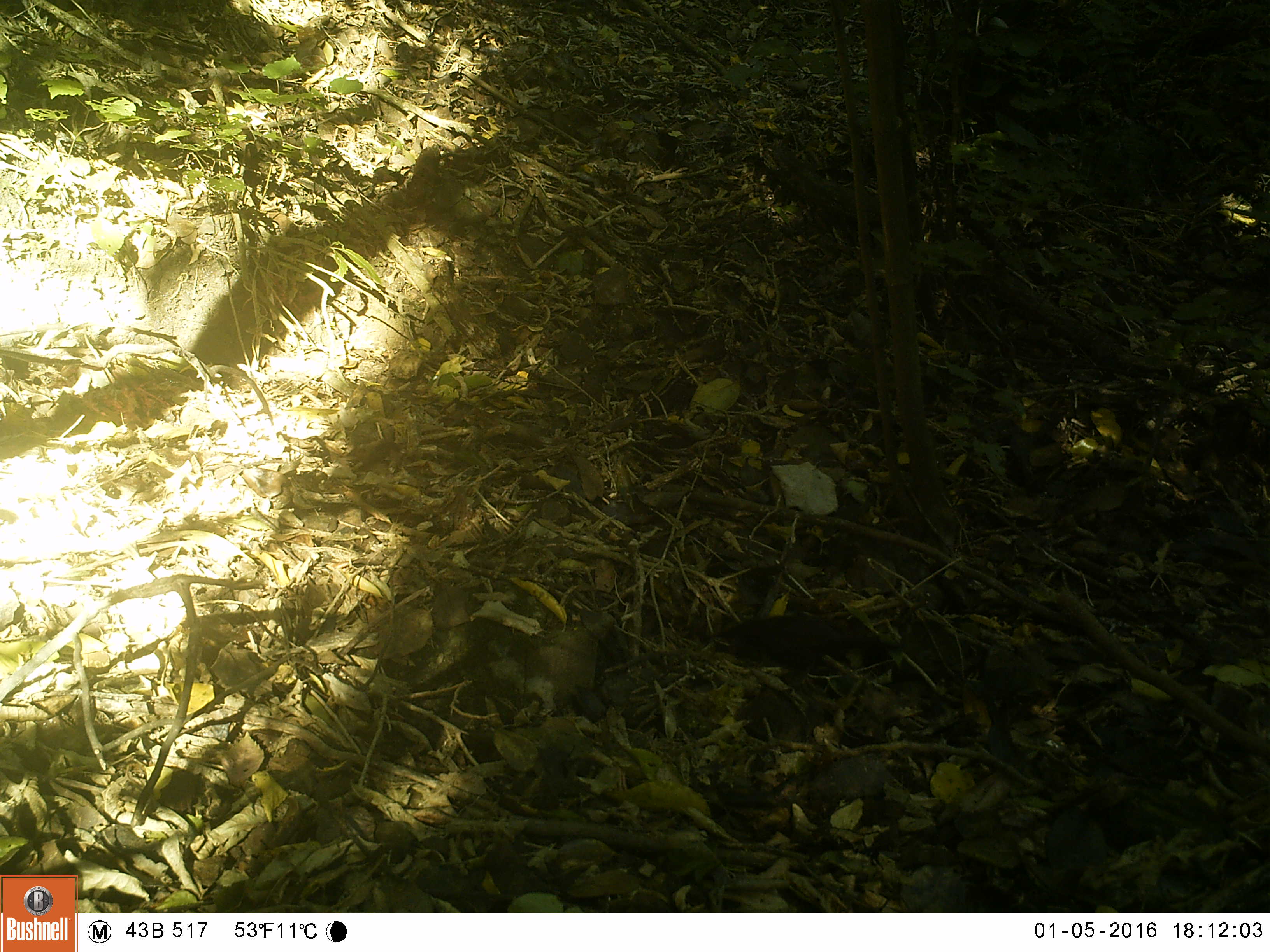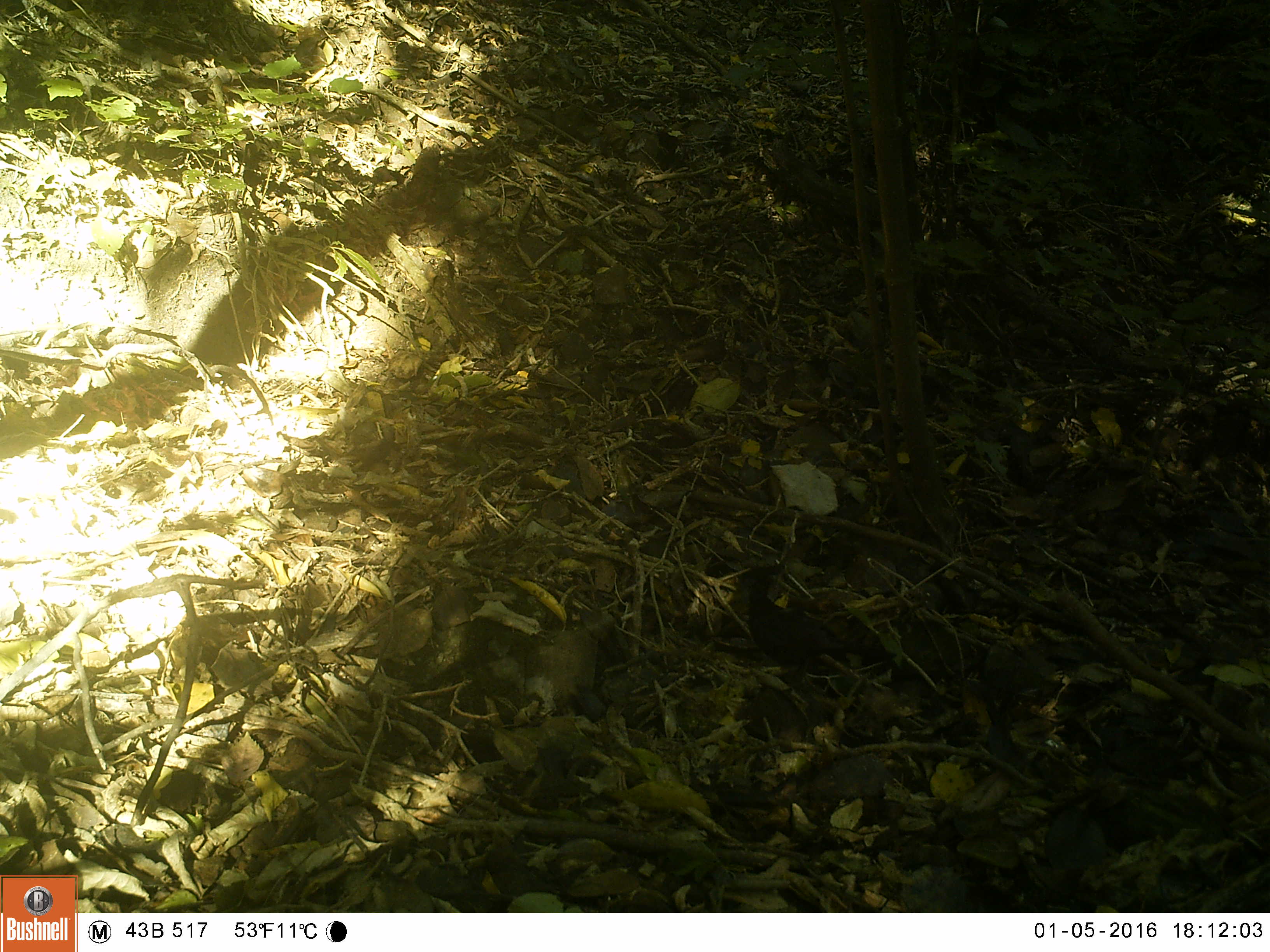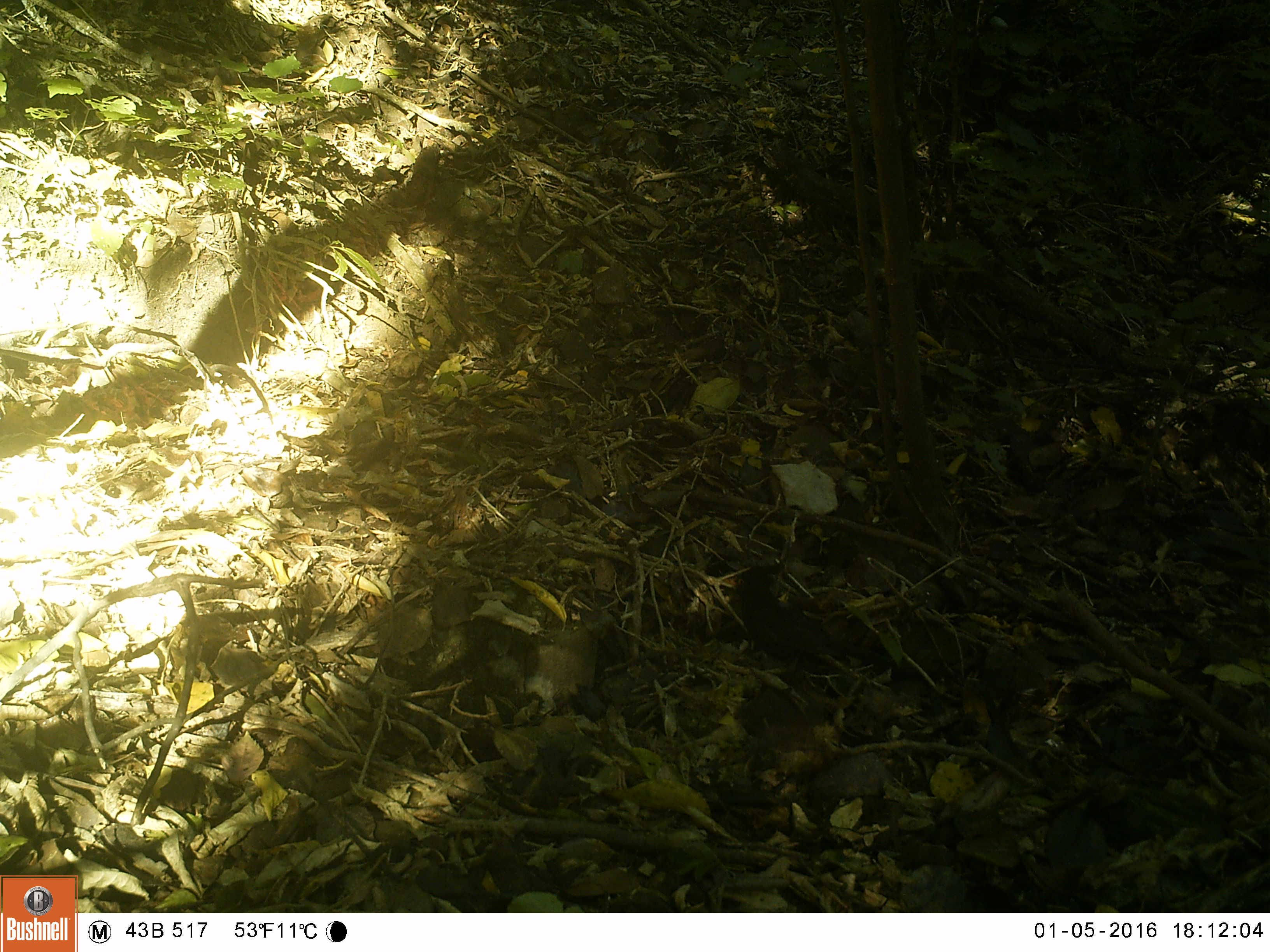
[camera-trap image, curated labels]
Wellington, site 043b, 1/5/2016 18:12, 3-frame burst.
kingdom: Animalia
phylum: Chordata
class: Aves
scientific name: Aves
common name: bird